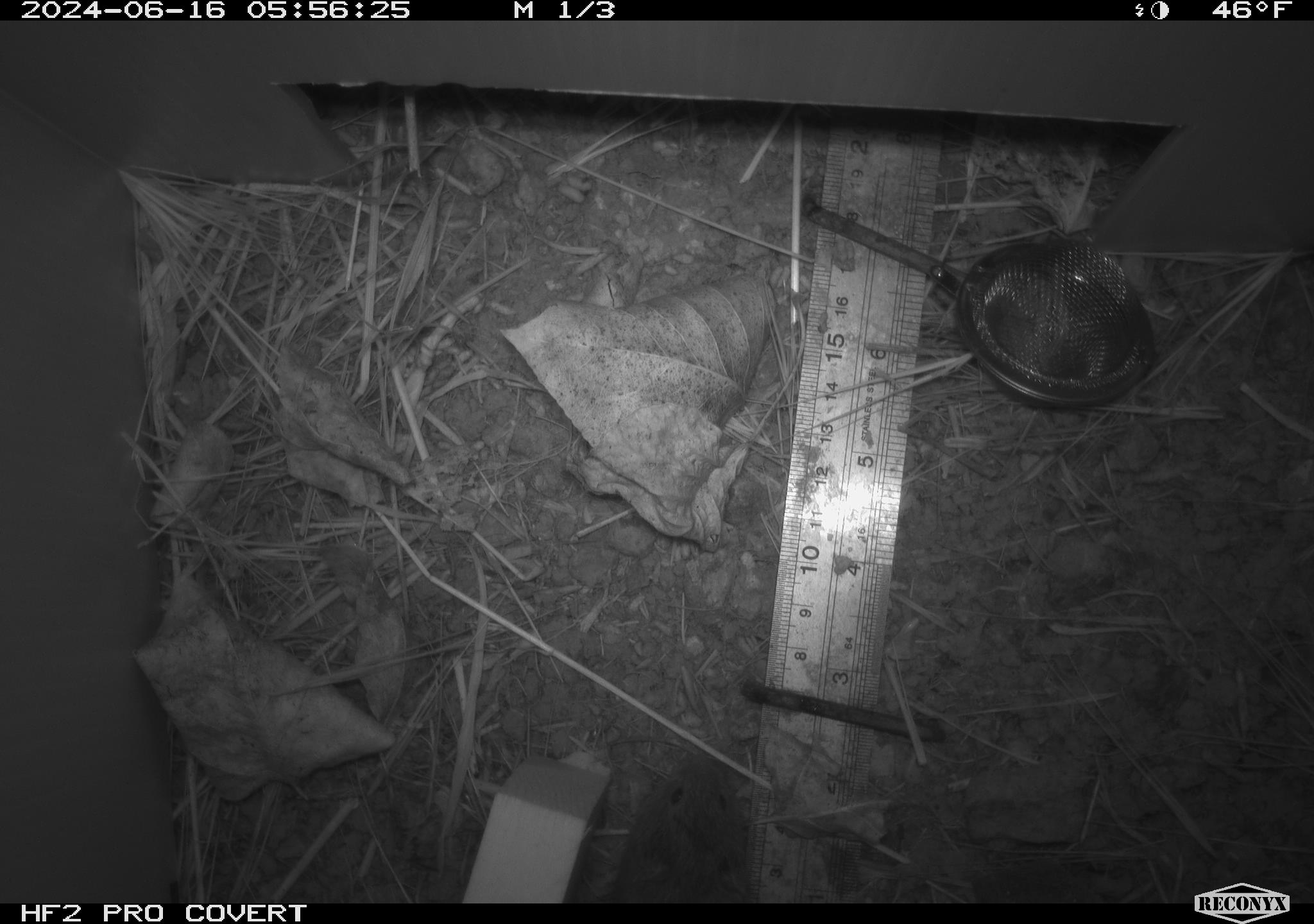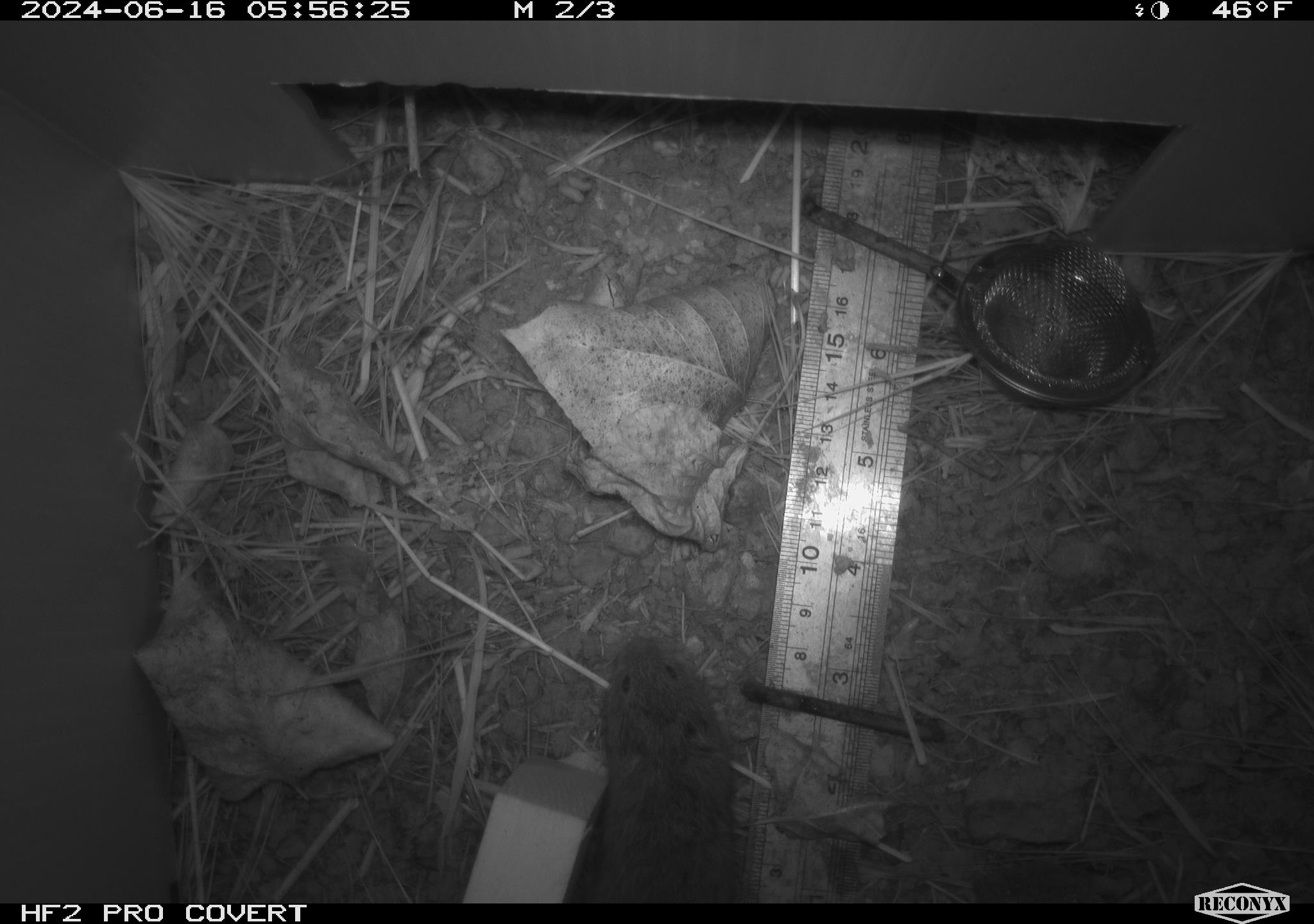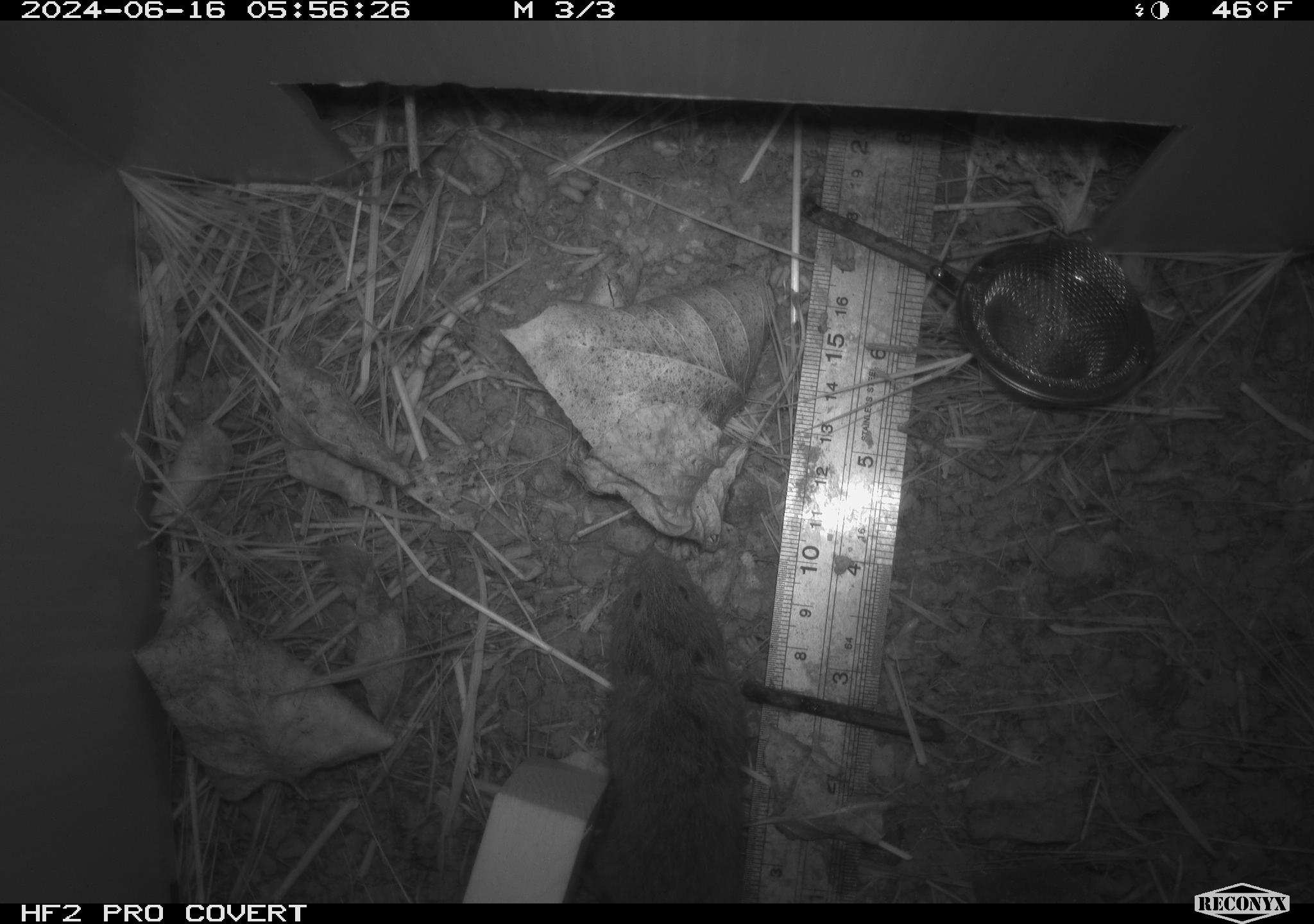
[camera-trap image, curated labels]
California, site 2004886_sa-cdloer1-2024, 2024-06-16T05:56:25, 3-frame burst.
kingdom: Animalia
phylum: Chordata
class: Mammalia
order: Rodentia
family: Cricetidae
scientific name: Arvicolinae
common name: voles, lemmings, and muskrats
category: arvicolinae subfamily